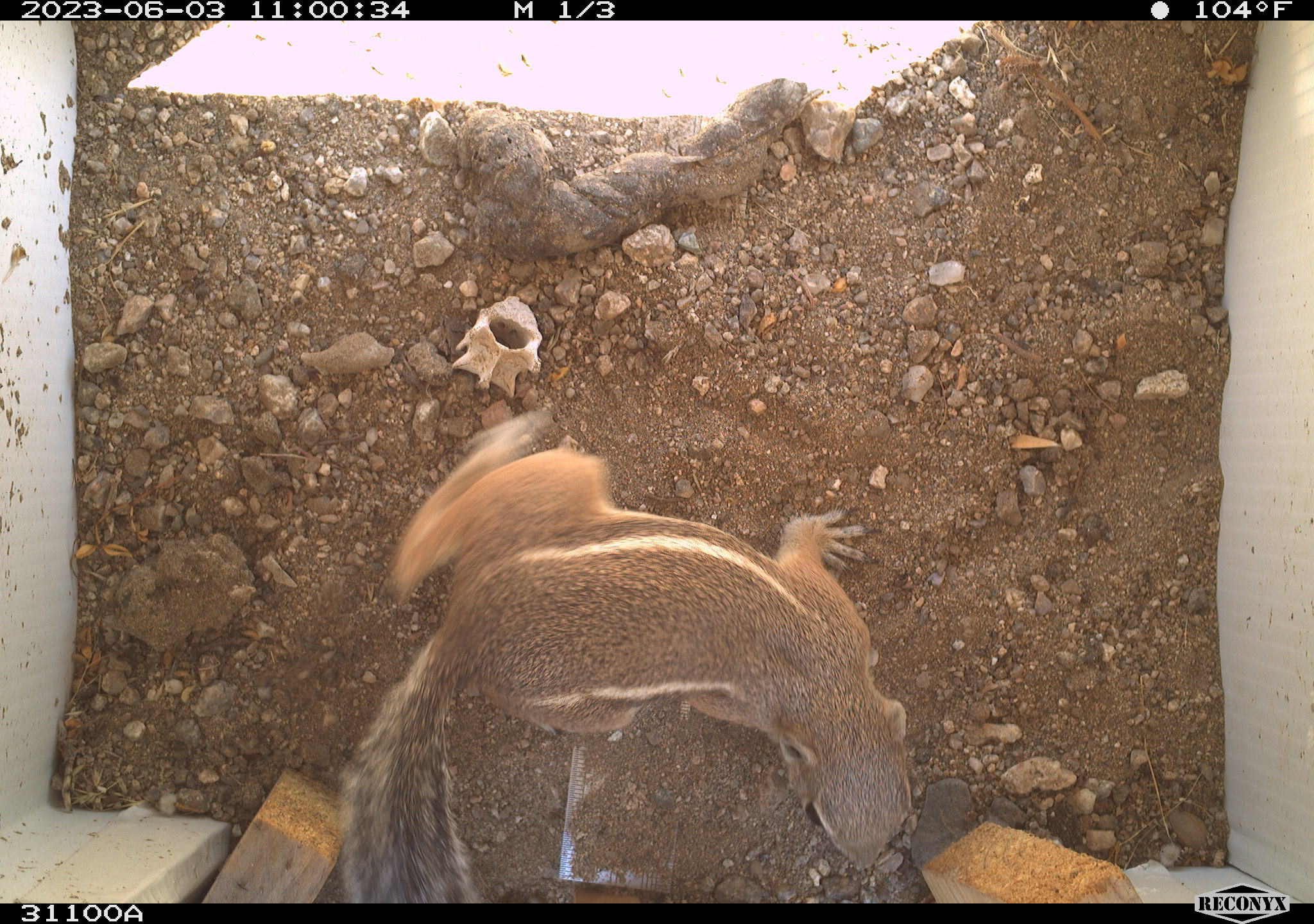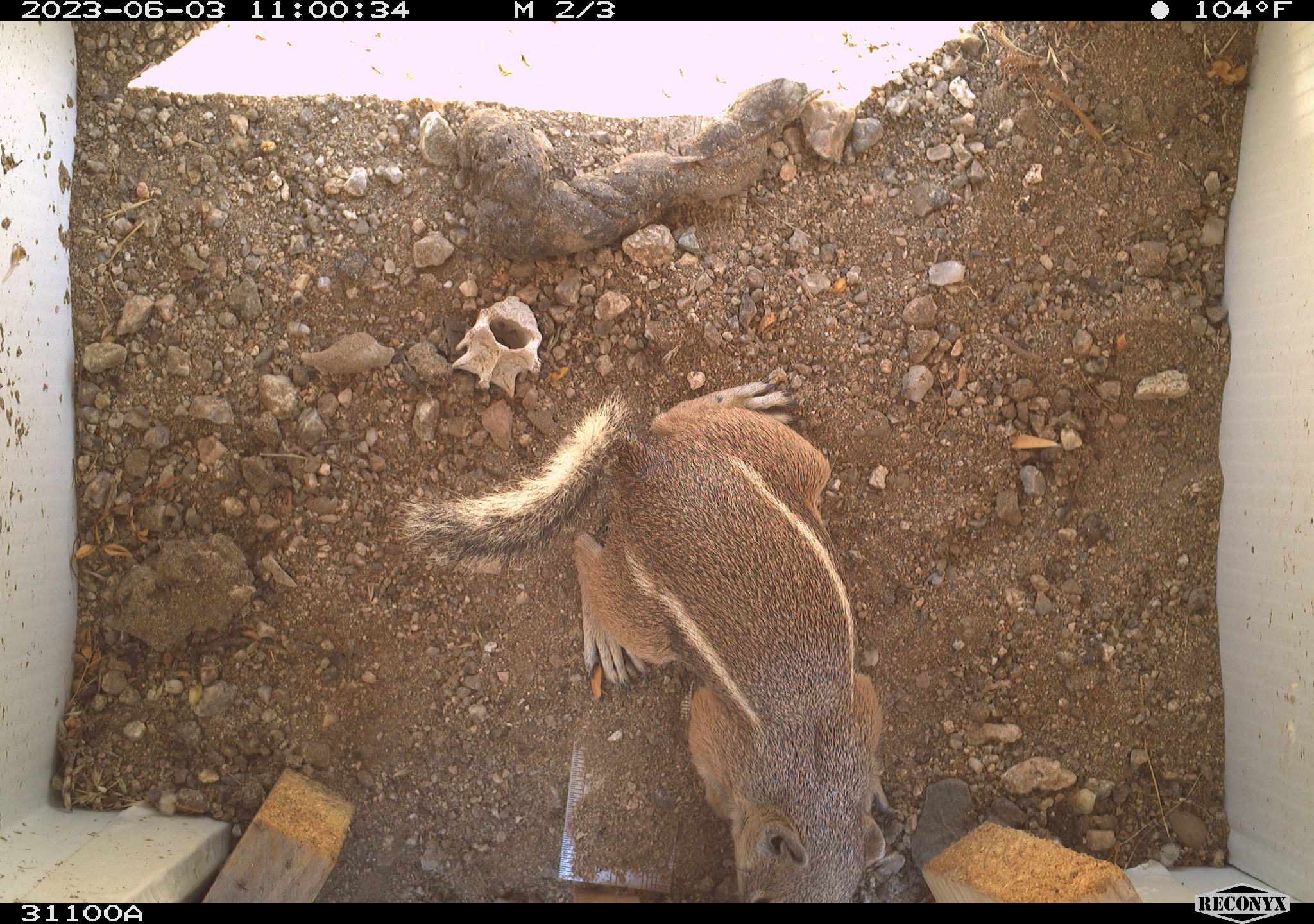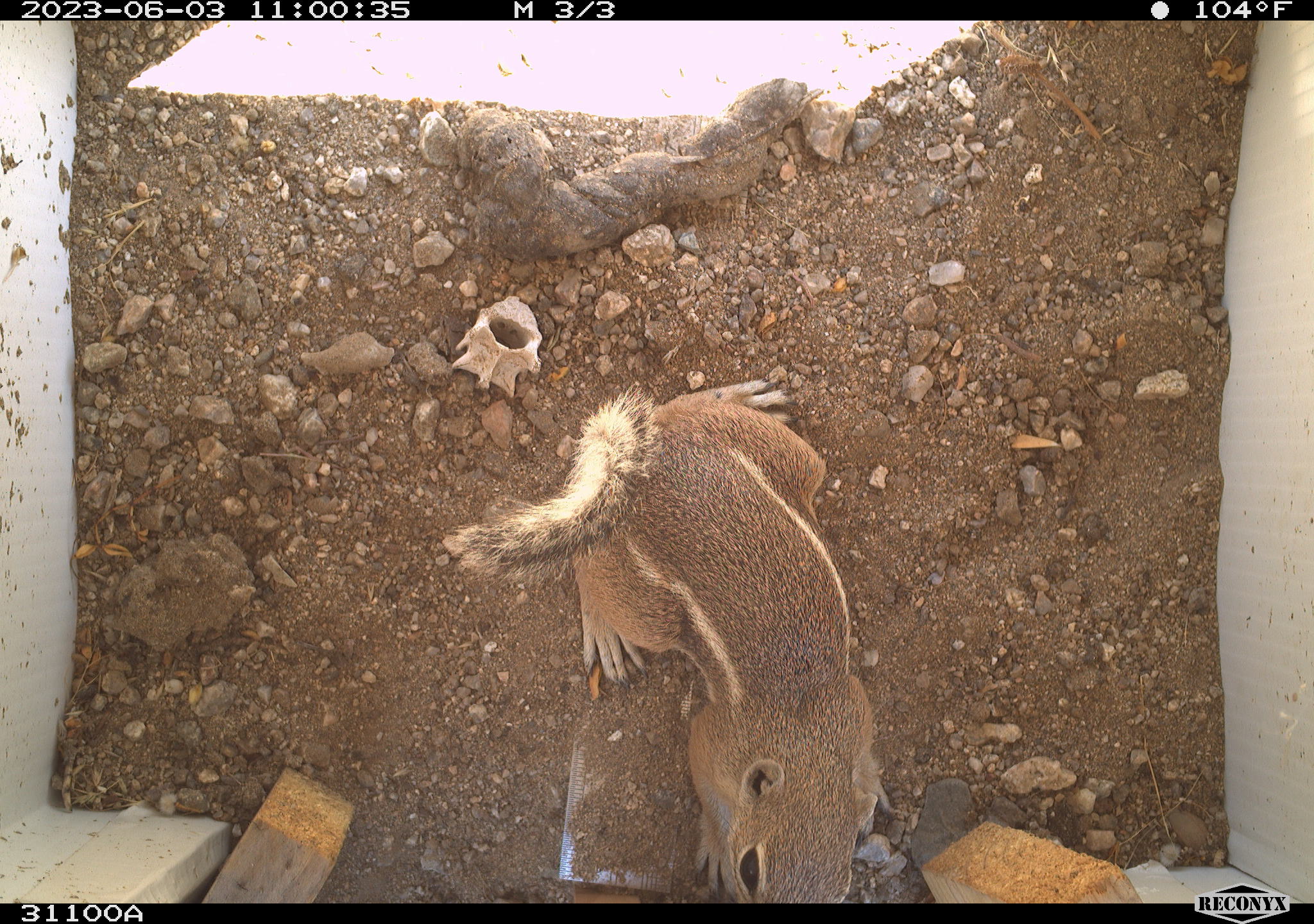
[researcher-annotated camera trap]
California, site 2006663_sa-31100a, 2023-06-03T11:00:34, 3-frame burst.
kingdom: Animalia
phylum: Chordata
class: Mammalia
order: Rodentia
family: Sciuridae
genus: Ammospermophilus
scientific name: Ammospermophilus leucurus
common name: white-tailed antelope squirrel